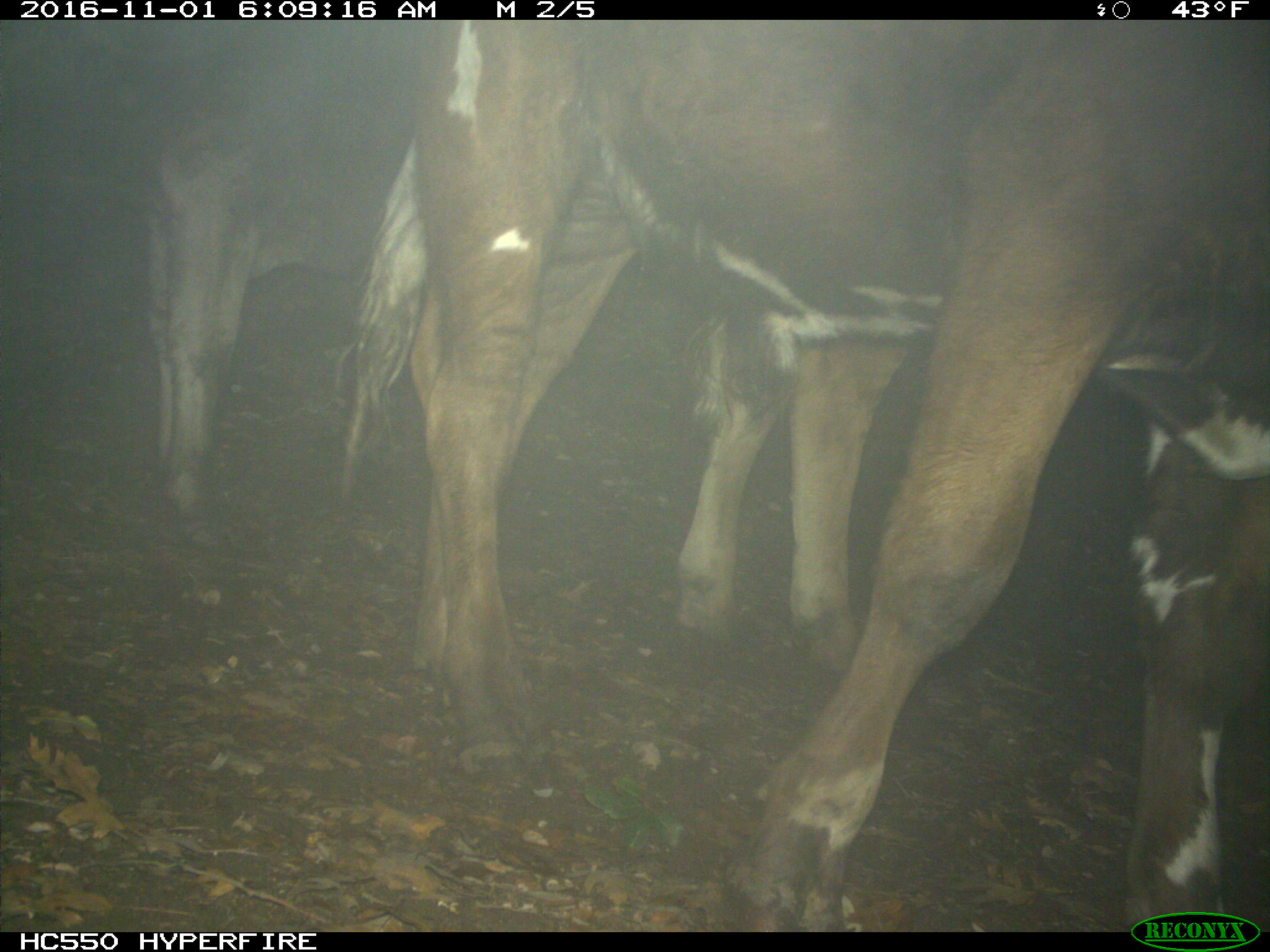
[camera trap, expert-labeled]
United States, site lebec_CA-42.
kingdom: Animalia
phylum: Chordata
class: Mammalia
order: Artiodactyla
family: Bovidae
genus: Bos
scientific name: Bos taurus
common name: domestic cow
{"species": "Bos taurus (domestic cow)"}